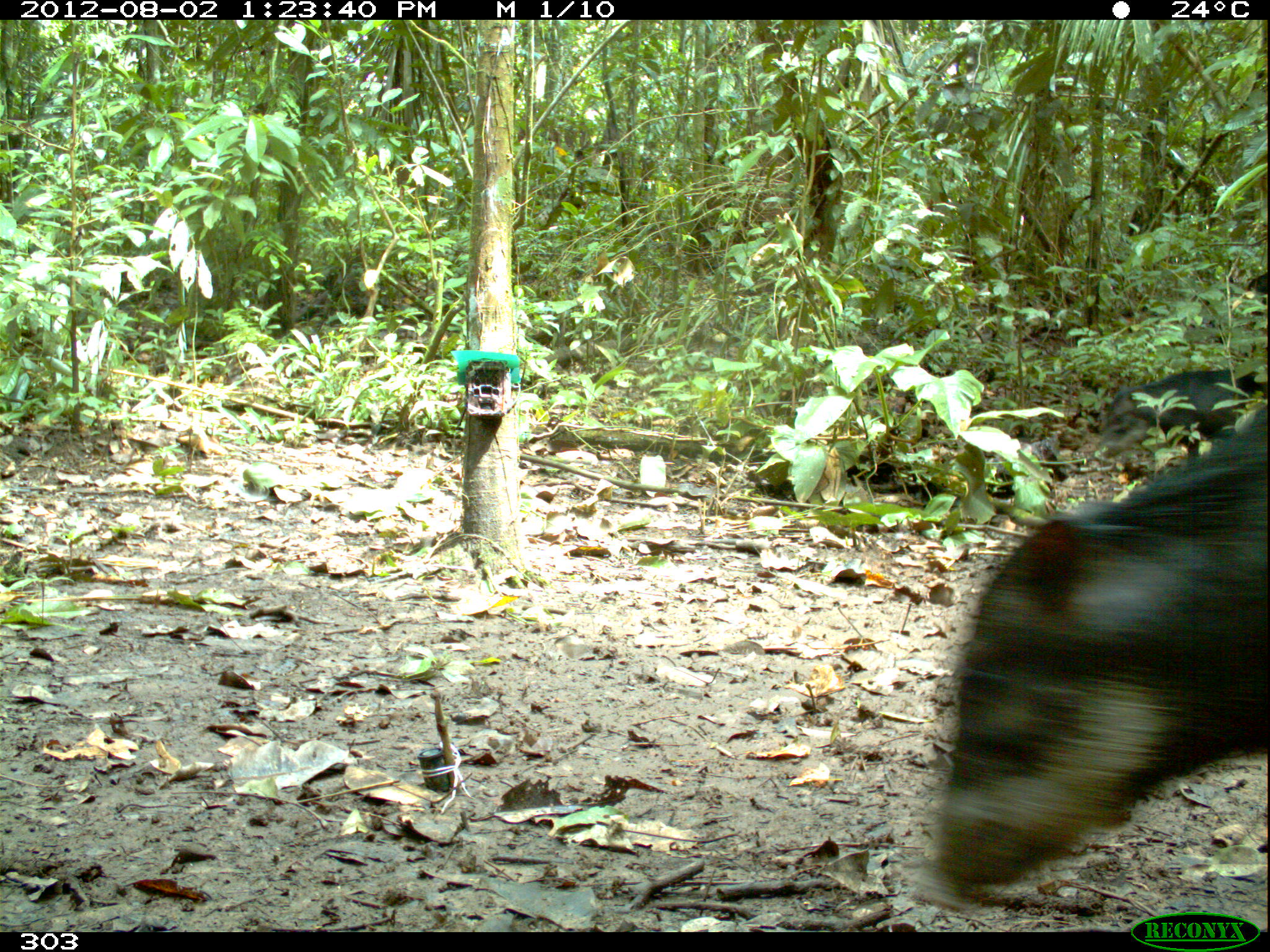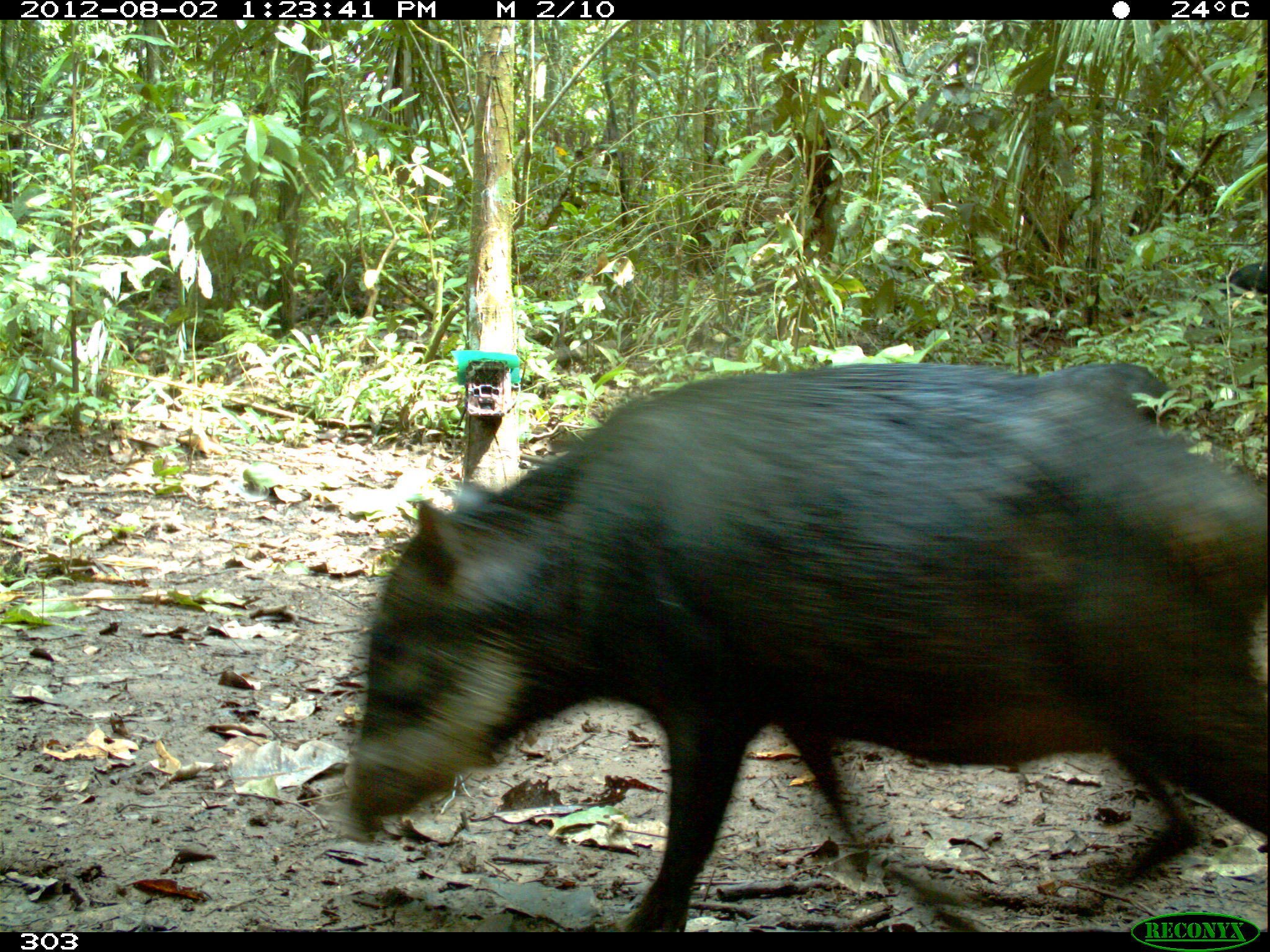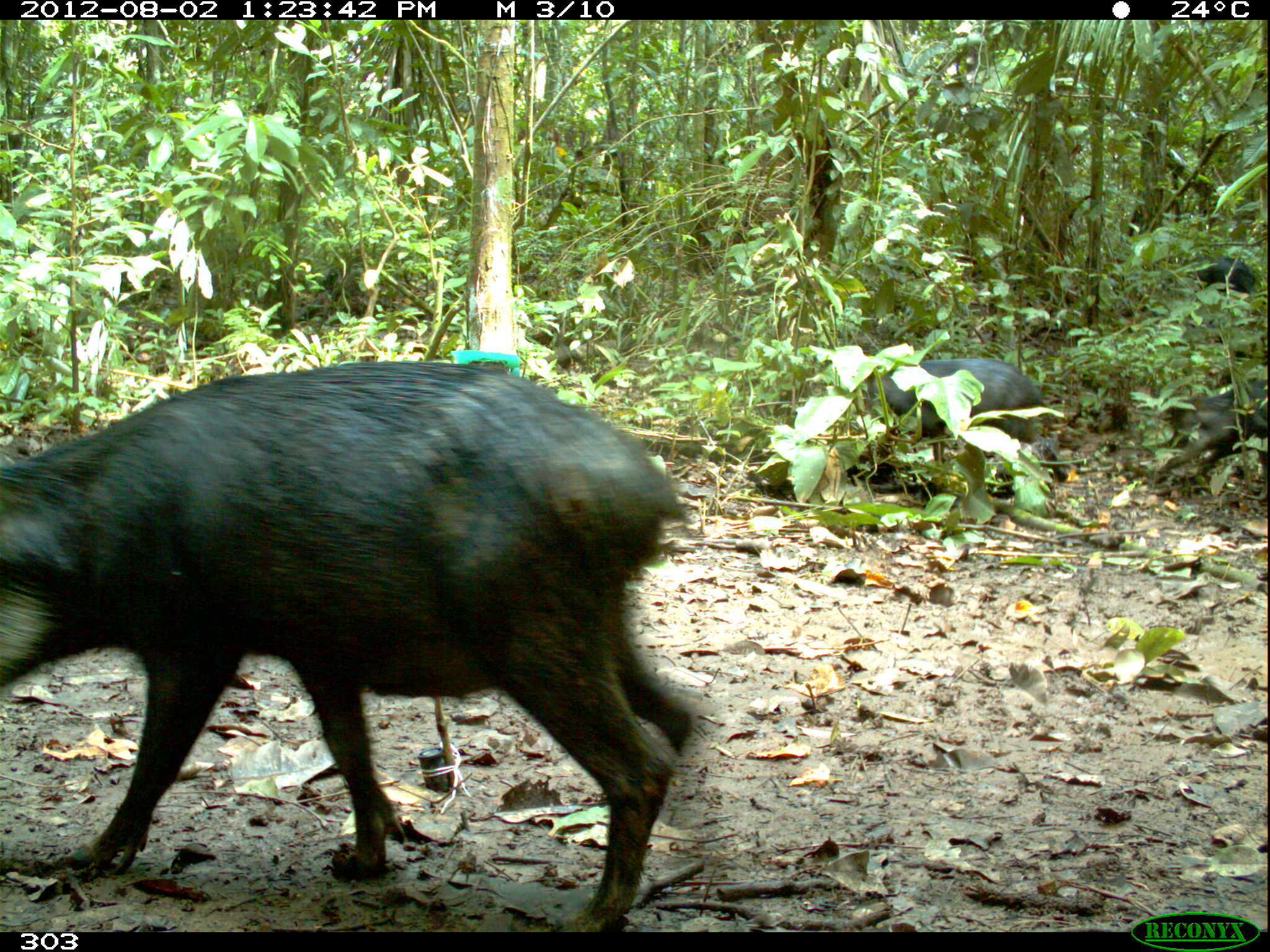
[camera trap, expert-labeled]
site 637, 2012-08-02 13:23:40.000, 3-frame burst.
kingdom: Animalia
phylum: Chordata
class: Mammalia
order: Artiodactyla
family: Tayassuidae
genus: Tayassu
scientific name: Tayassu pecari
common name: white-lipped peccary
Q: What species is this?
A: Tayassu pecari (white-lipped peccary).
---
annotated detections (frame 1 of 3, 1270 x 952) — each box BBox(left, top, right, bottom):
tayassu pecari: BBox(922, 402, 1265, 908); BBox(1091, 369, 1268, 465); BBox(1245, 270, 1268, 295)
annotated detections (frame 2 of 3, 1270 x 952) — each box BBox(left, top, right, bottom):
tayassu pecari: BBox(338, 360, 1267, 930); BBox(1036, 363, 1165, 426); BBox(1218, 261, 1269, 300)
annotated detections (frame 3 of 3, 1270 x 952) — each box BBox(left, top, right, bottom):
tayassu pecari: BBox(0, 357, 697, 927); BBox(862, 353, 1072, 482); BBox(1148, 377, 1268, 491); BBox(1165, 254, 1254, 293)